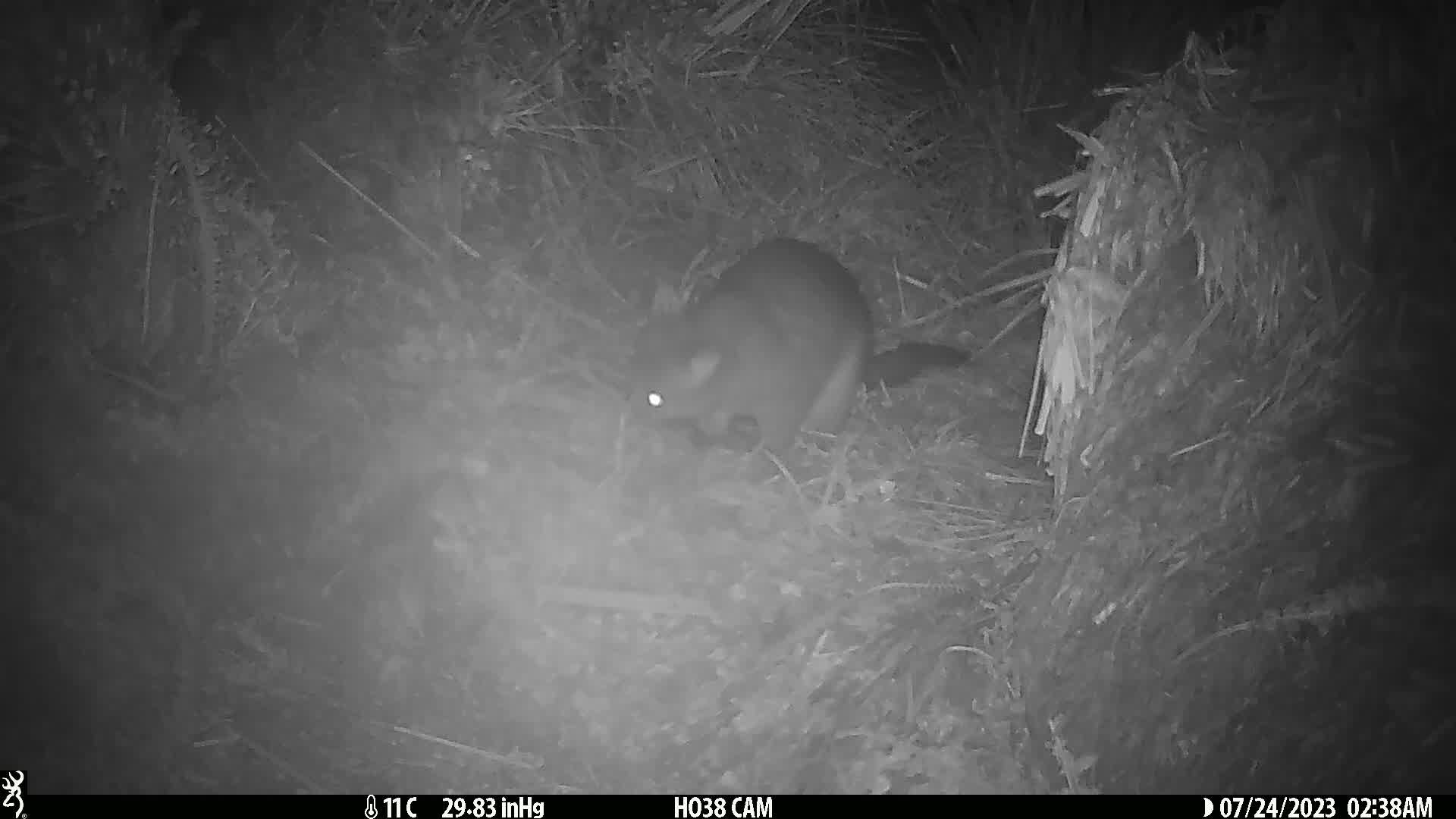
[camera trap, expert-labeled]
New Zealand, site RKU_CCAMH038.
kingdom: Animalia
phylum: Chordata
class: Mammalia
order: Diprotodontia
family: Phalangeridae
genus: Trichosurus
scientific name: Trichosurus vulpecula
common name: common brushtail possum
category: possum